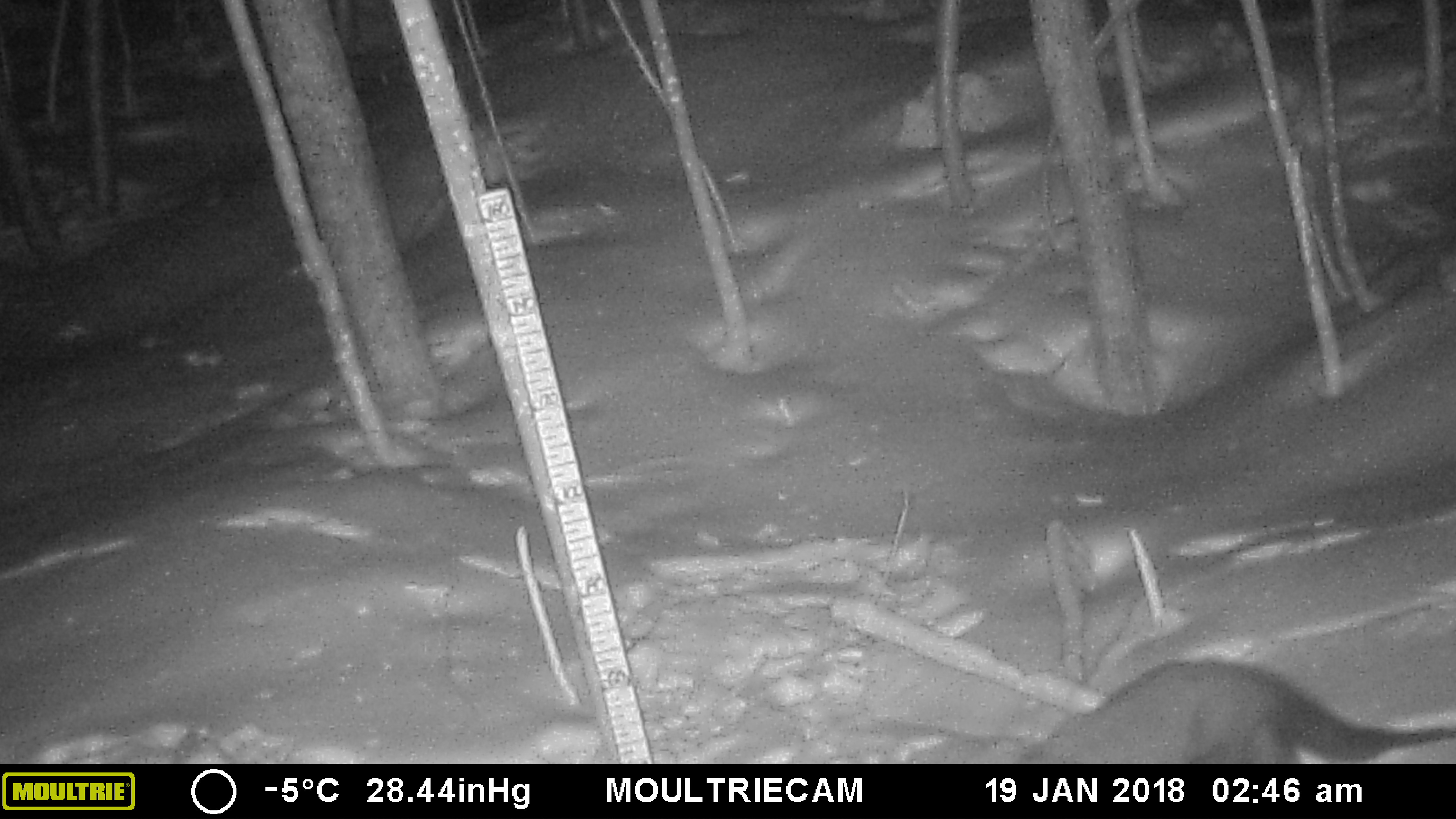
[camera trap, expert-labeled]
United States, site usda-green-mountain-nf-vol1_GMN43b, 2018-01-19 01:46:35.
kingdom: Animalia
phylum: Chordata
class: Mammalia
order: Carnivora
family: Mustelidae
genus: Pekania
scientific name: Pekania pennanti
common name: fisher